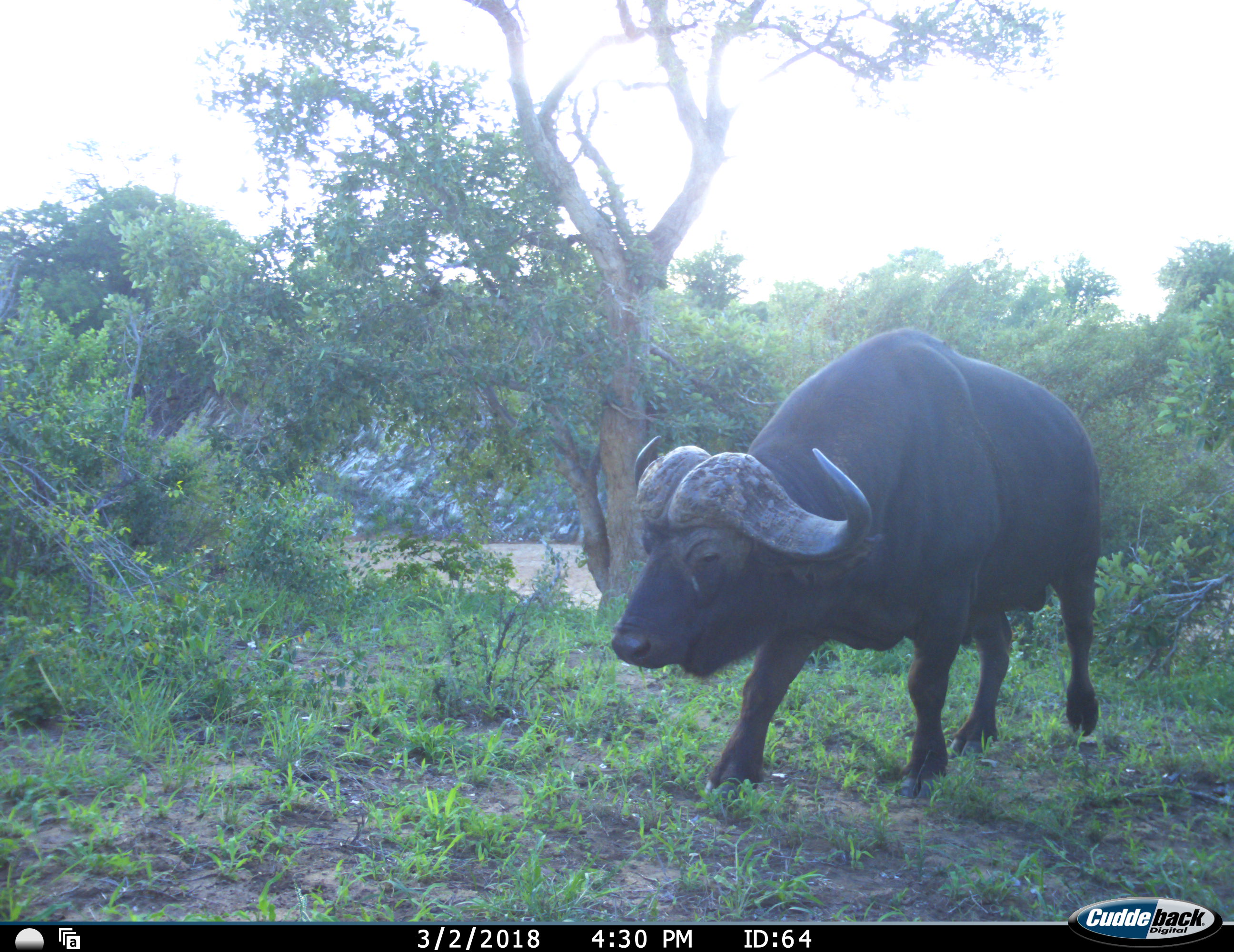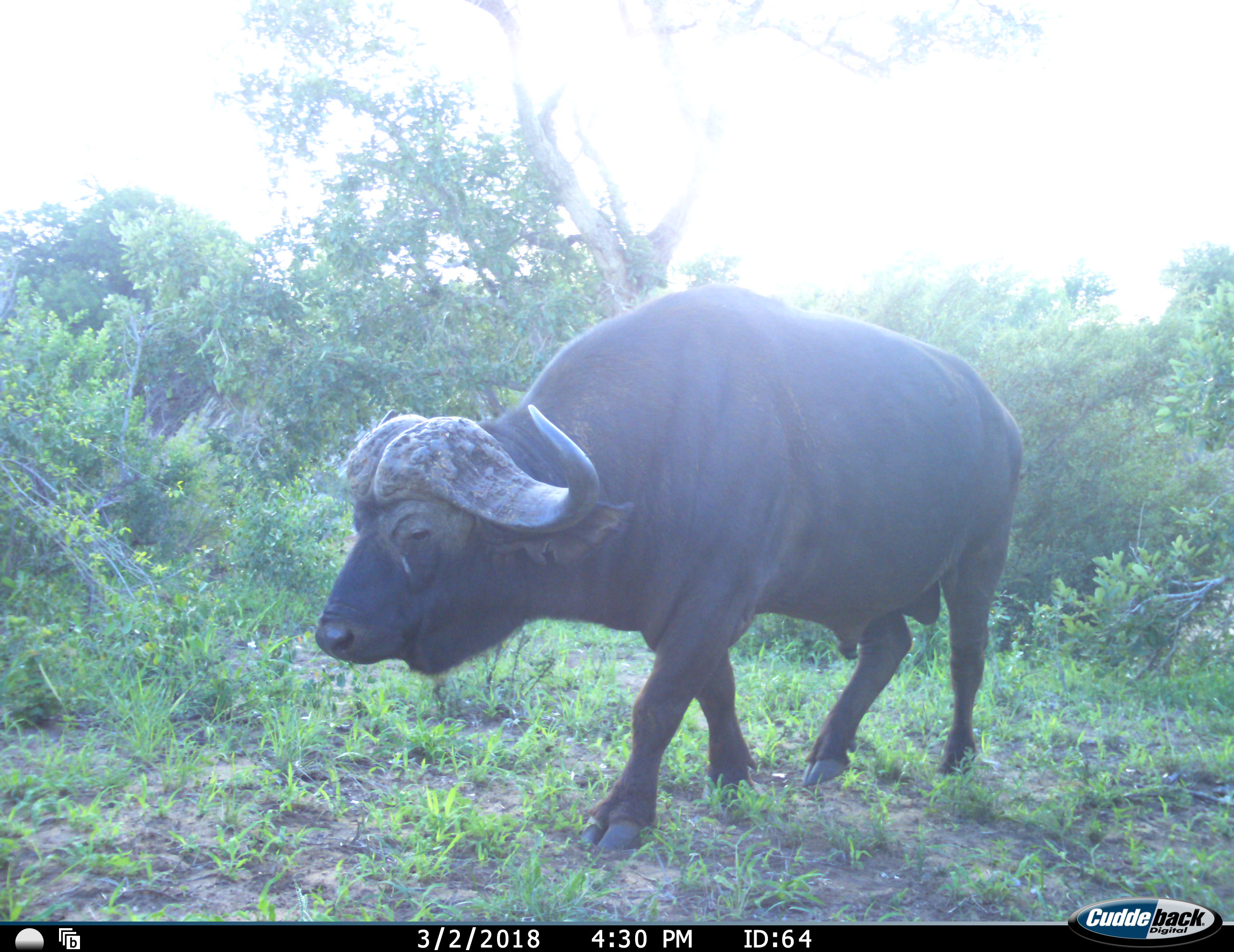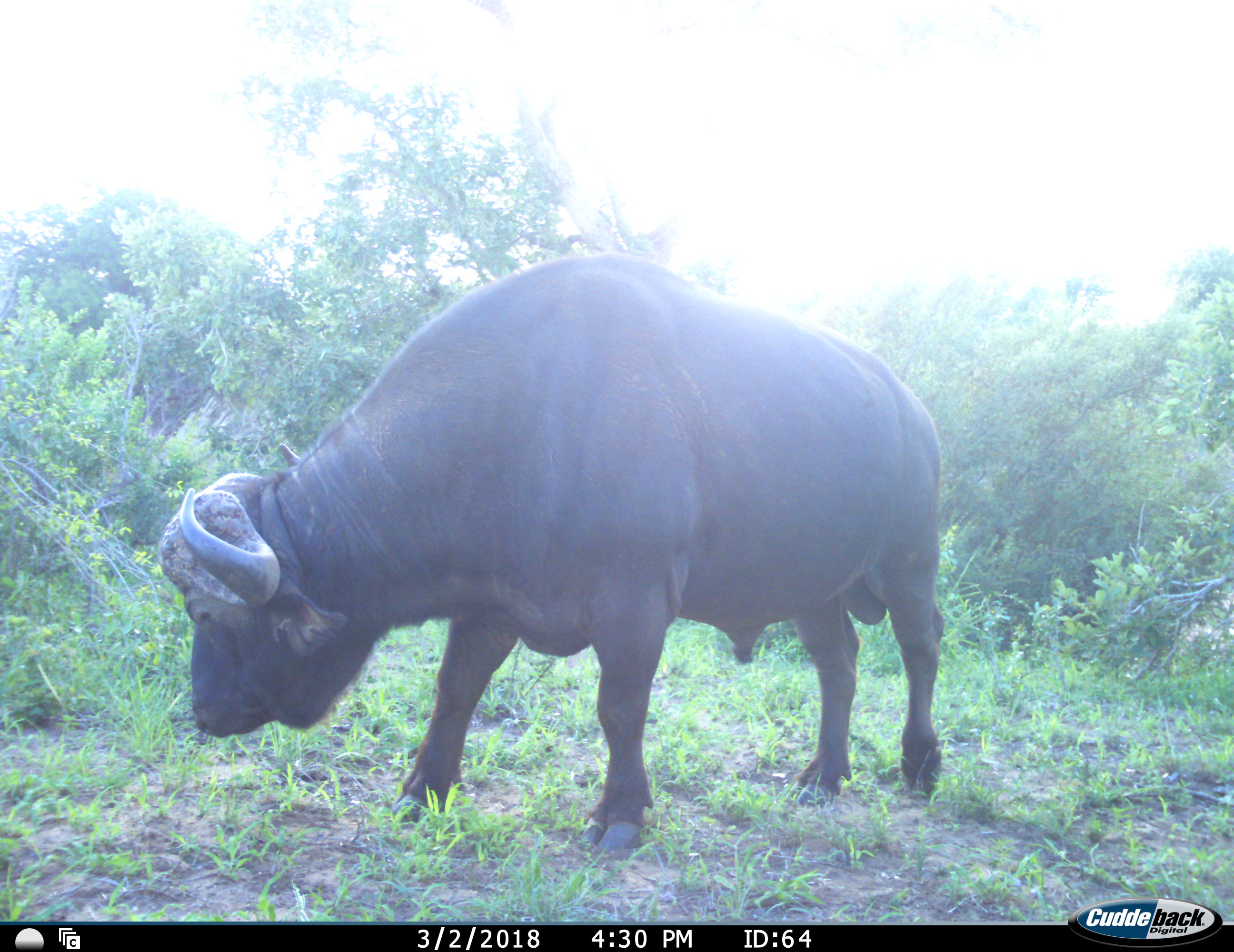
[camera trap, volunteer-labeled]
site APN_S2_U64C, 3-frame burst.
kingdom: Animalia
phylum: Chordata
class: Mammalia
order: Artiodactyla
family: Bovidae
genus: Syncerus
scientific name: Syncerus caffer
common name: african buffalo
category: buffalo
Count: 1.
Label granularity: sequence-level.